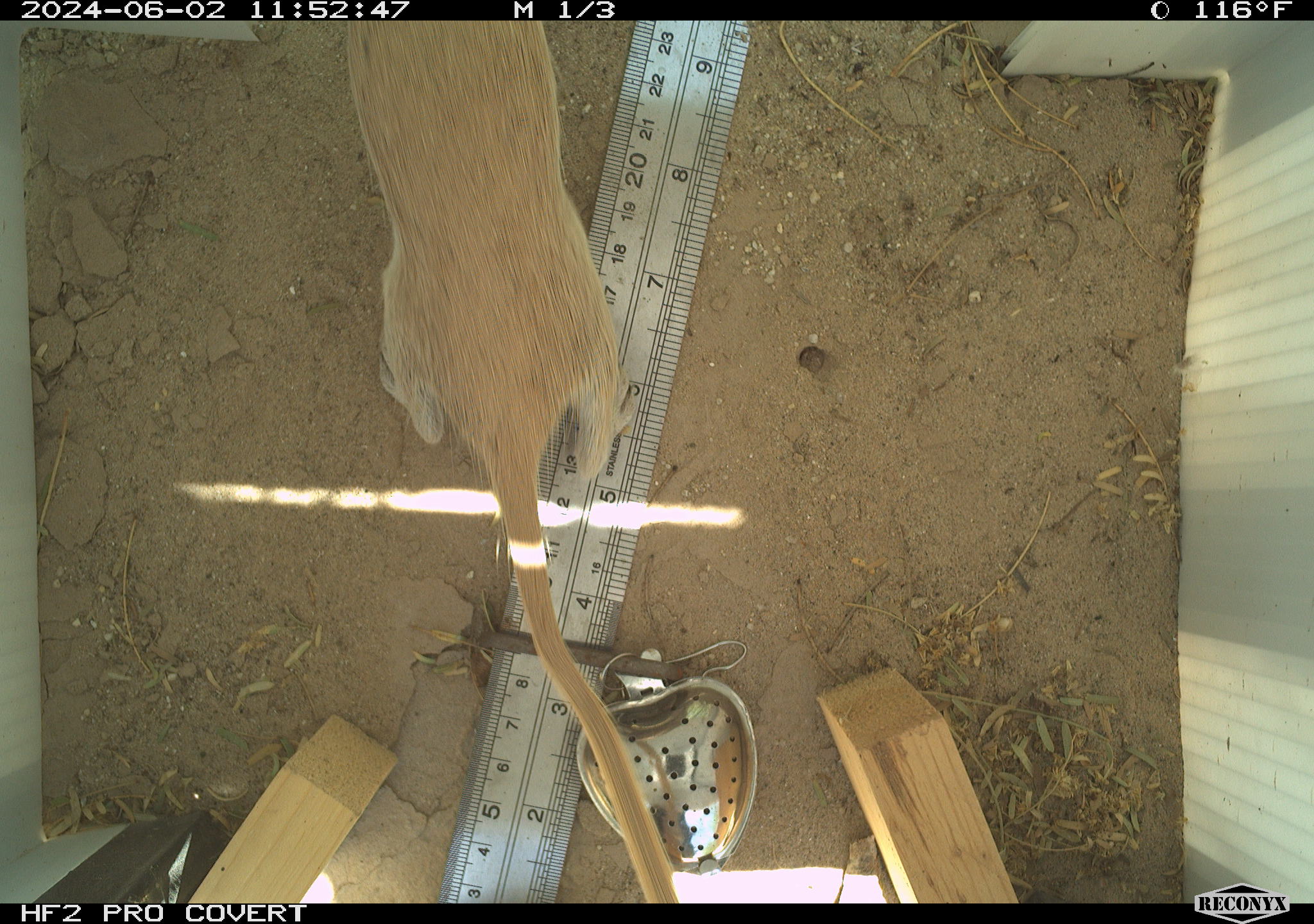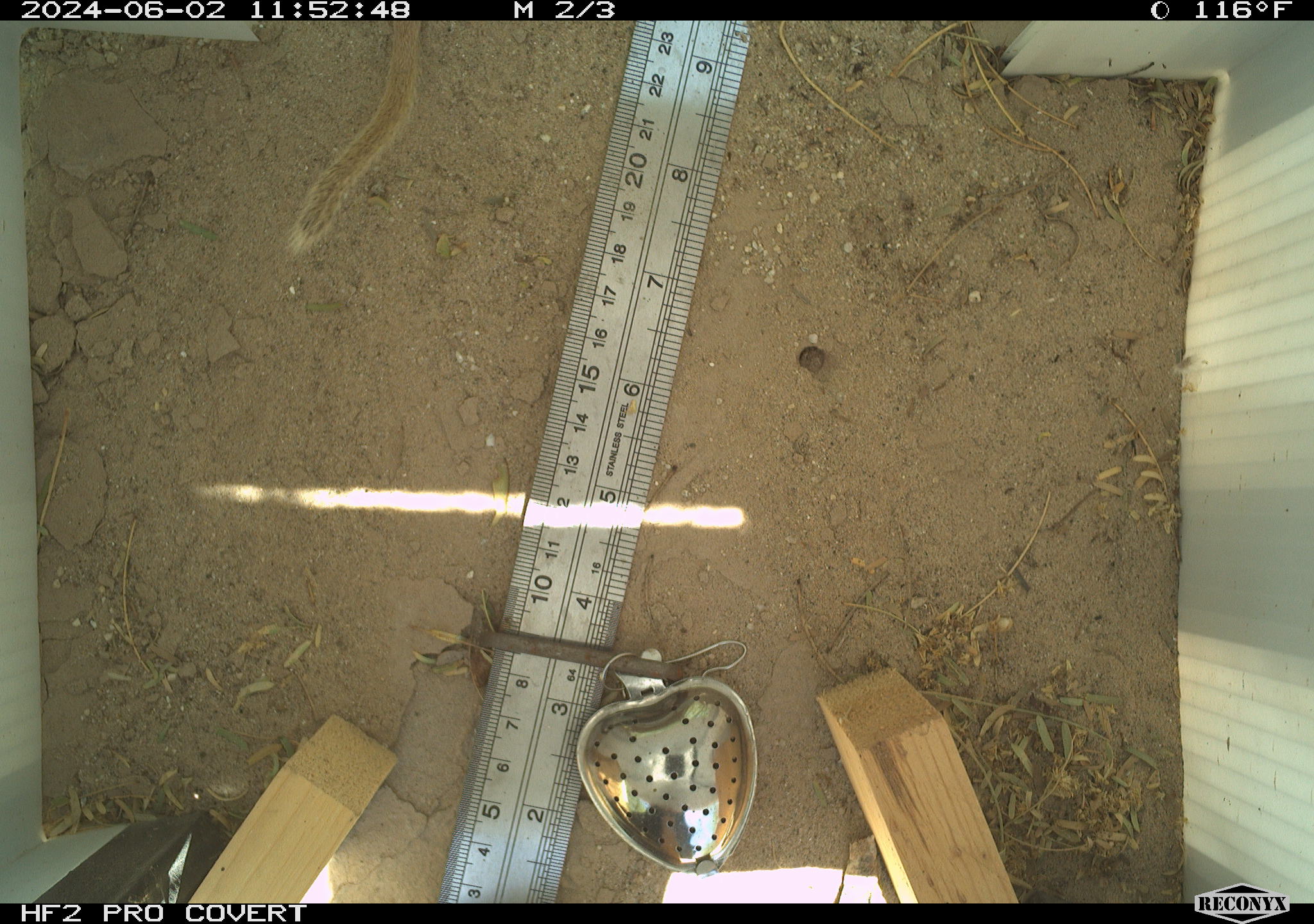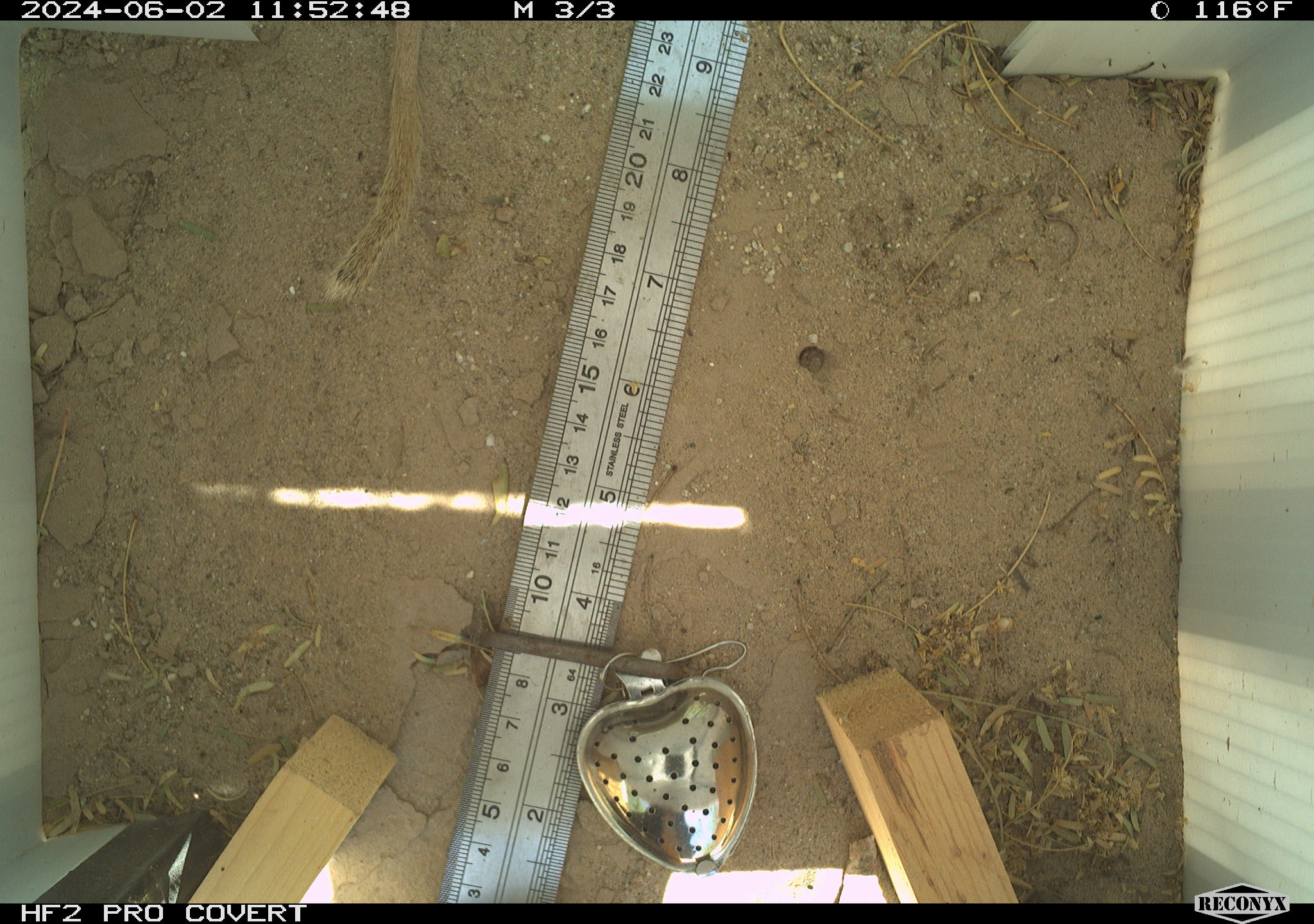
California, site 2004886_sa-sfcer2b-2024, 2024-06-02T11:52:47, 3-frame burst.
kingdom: Animalia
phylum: Chordata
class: Mammalia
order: Rodentia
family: Sciuridae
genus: Xerospermophilus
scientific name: Xerospermophilus tereticaudus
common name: round-tailed ground squirrel